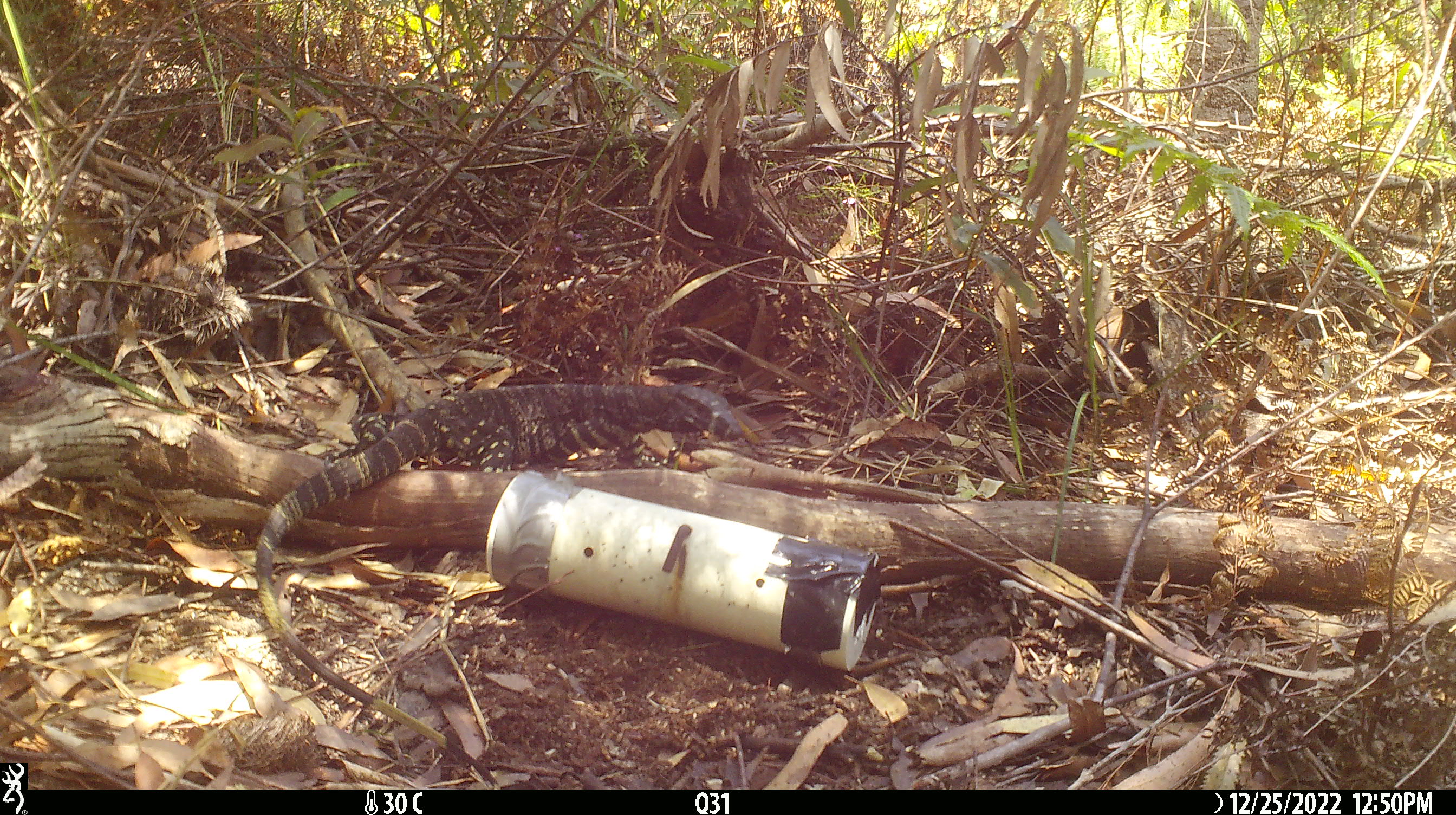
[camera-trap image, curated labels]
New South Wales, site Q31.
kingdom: Animalia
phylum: Chordata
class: Reptilia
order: Squamata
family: Varanidae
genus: Varanus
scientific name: Varanus varius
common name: lace monitor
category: goanna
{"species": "goanna (lace monitor) (Varanus varius)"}